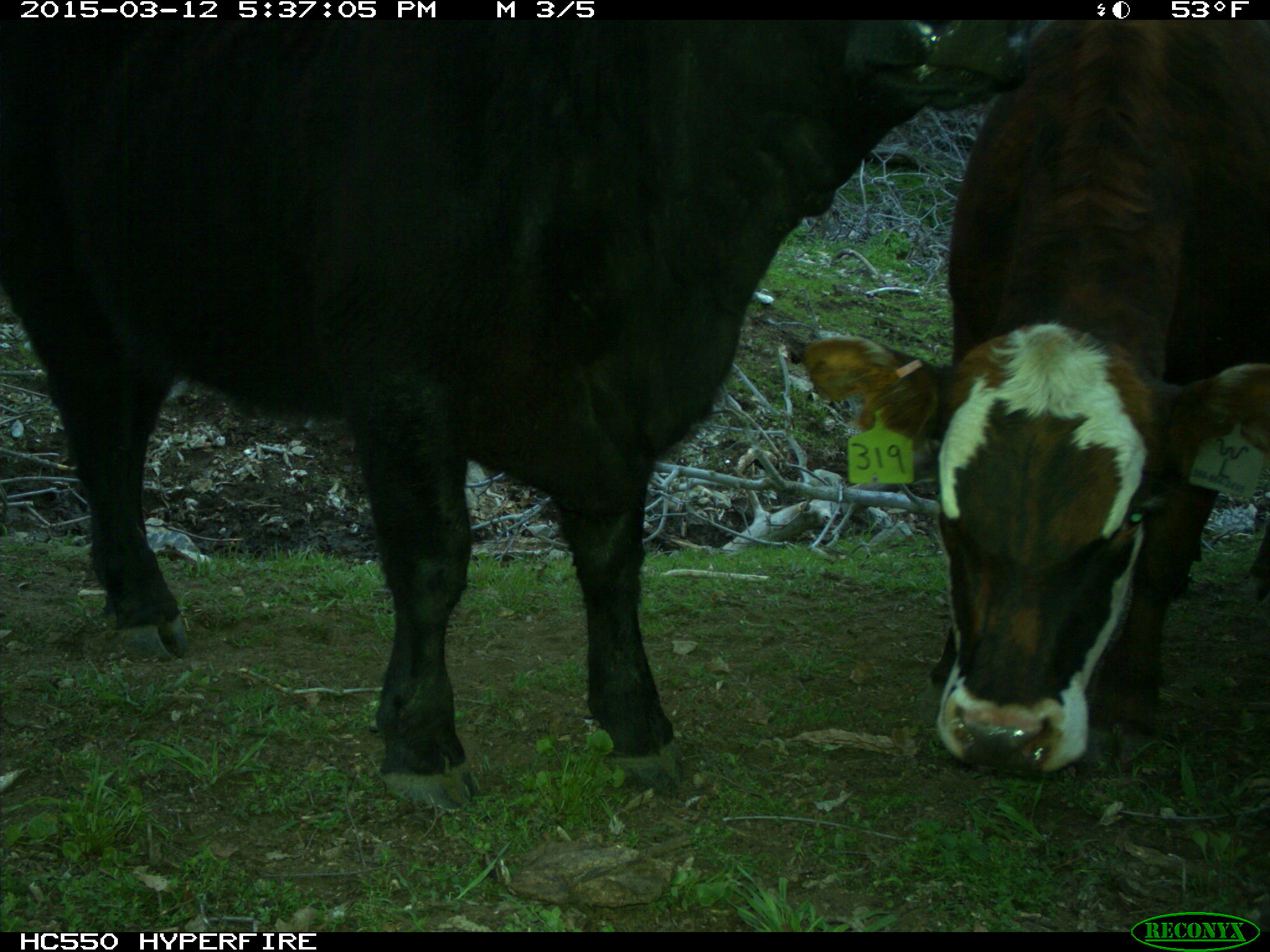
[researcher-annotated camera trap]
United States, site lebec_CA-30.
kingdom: Animalia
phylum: Chordata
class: Mammalia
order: Artiodactyla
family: Bovidae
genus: Bos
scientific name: Bos taurus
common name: domestic cow